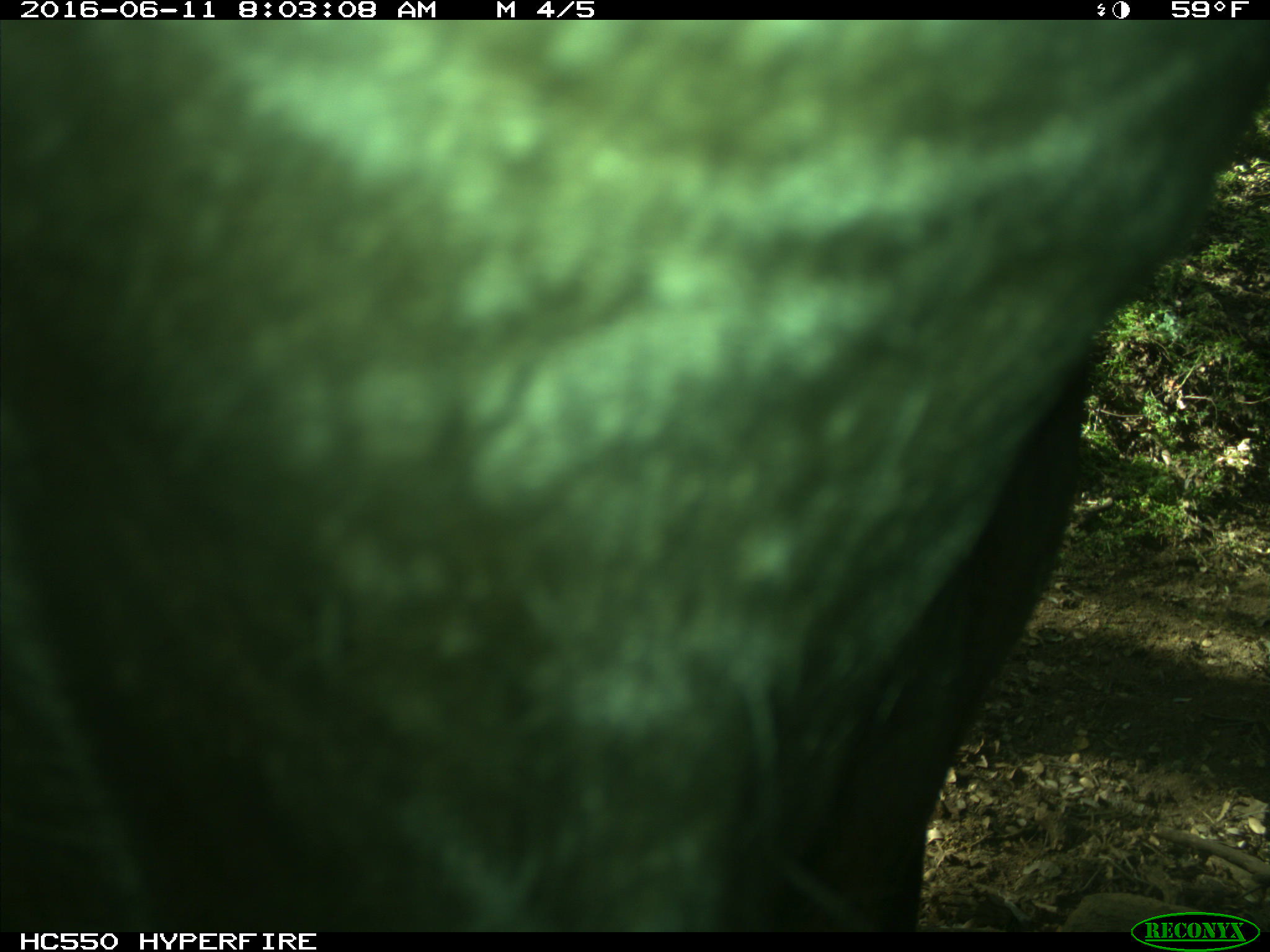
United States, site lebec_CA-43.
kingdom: Animalia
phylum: Chordata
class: Mammalia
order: Artiodactyla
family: Bovidae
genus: Bos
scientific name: Bos taurus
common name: domestic cow